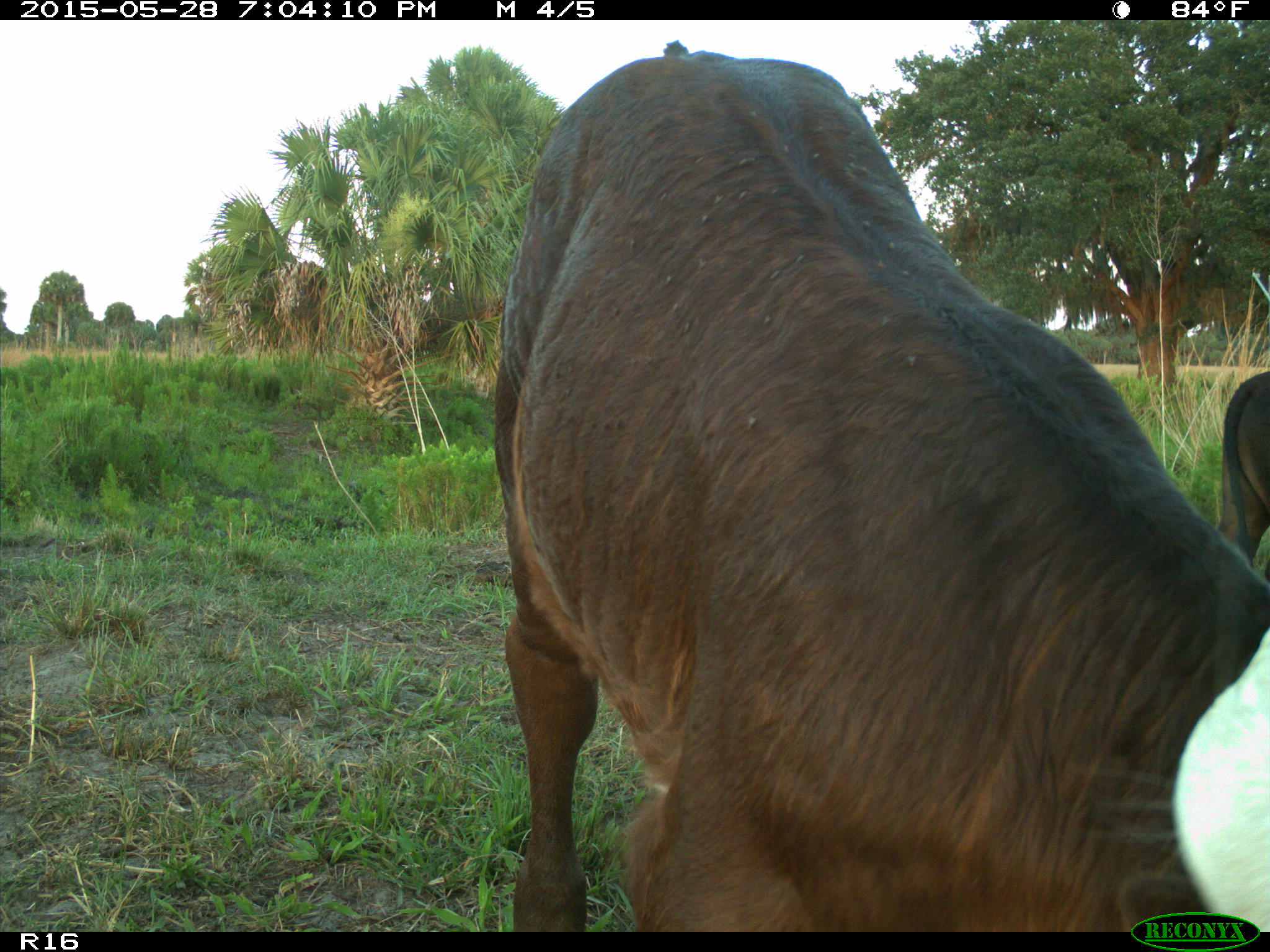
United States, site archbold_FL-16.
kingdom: Animalia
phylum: Chordata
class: Mammalia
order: Artiodactyla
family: Bovidae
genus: Bos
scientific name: Bos taurus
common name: domestic cow